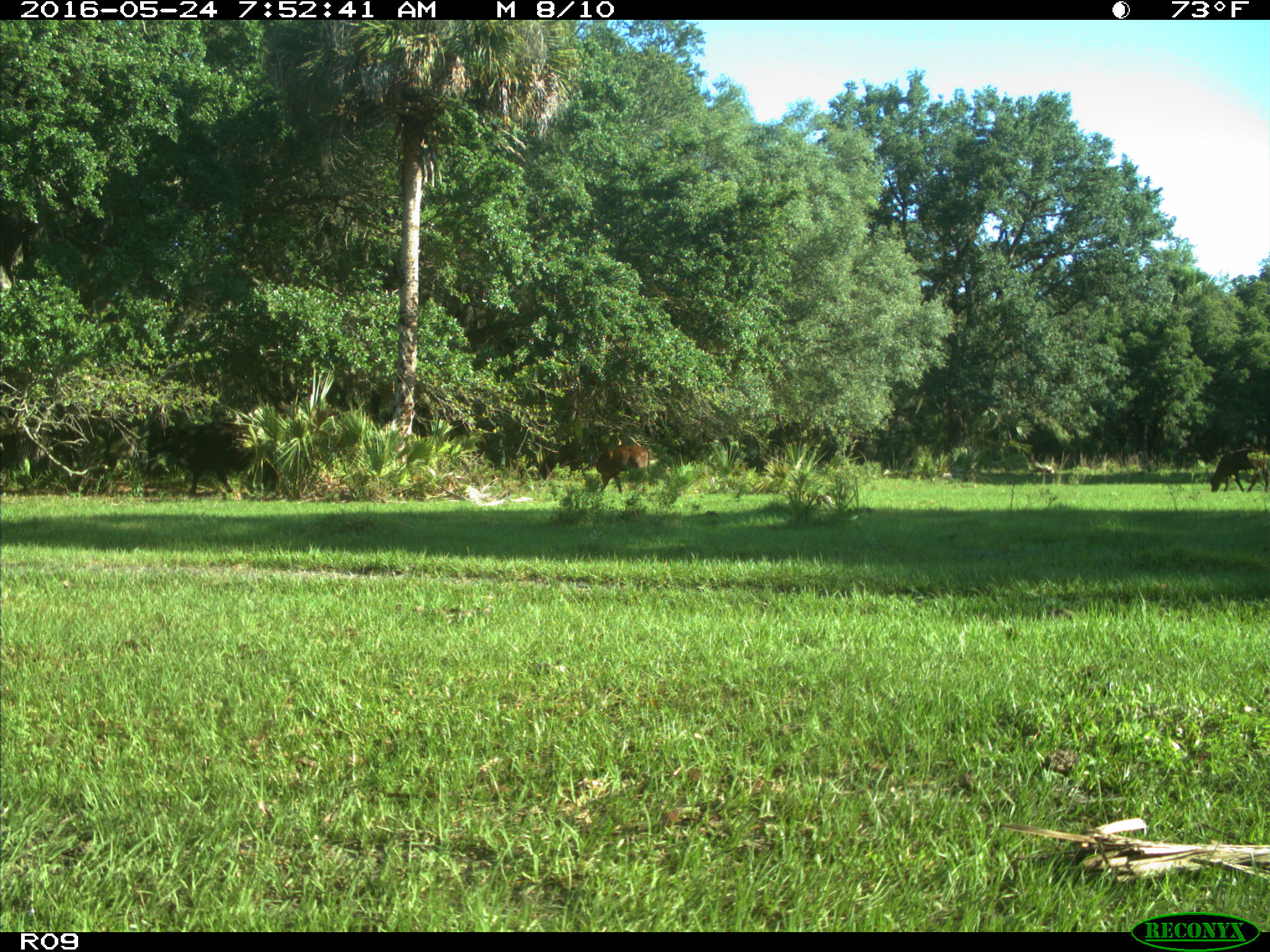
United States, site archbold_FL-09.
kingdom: Animalia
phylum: Chordata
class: Mammalia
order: Artiodactyla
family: Bovidae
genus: Bos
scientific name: Bos taurus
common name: domestic cow